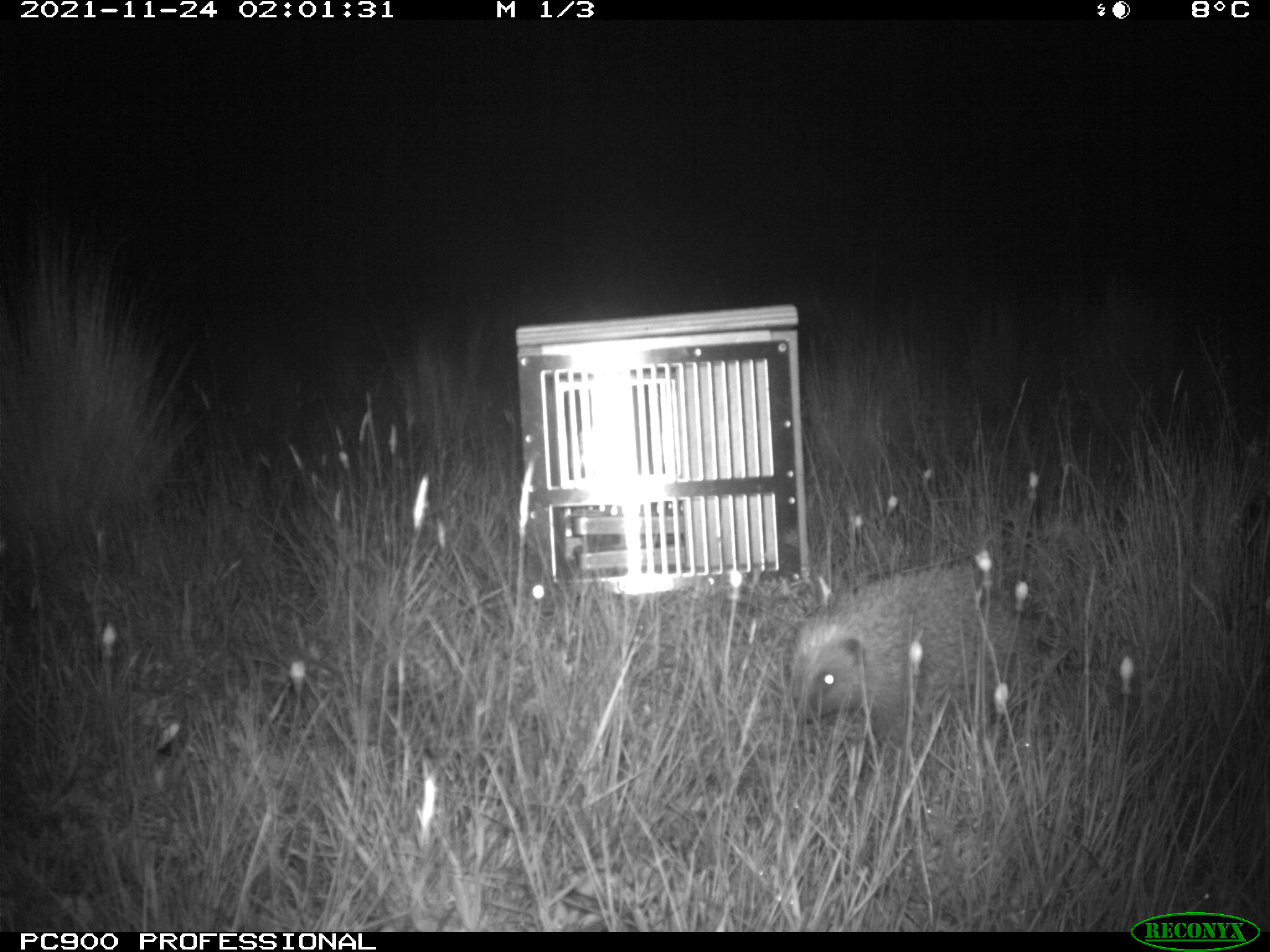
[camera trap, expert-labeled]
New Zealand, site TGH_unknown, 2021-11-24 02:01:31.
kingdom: Animalia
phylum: Chordata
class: Mammalia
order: Eulipotyphla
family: Erinaceidae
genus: Erinaceus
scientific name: Erinaceus europaeus europaeus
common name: european hedgehog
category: hedgehog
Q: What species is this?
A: Hedgehog (european hedgehog) (Erinaceus europaeus europaeus).